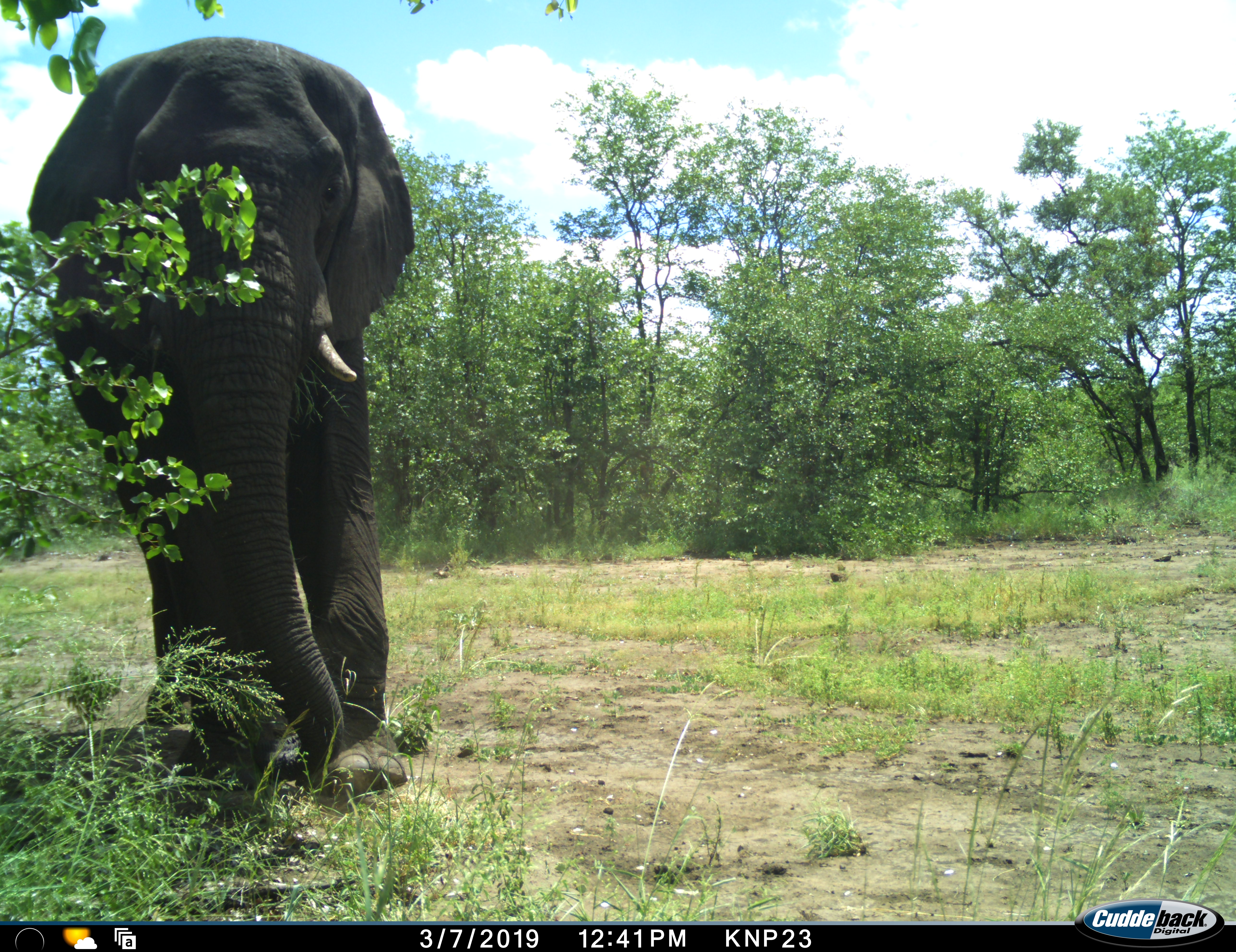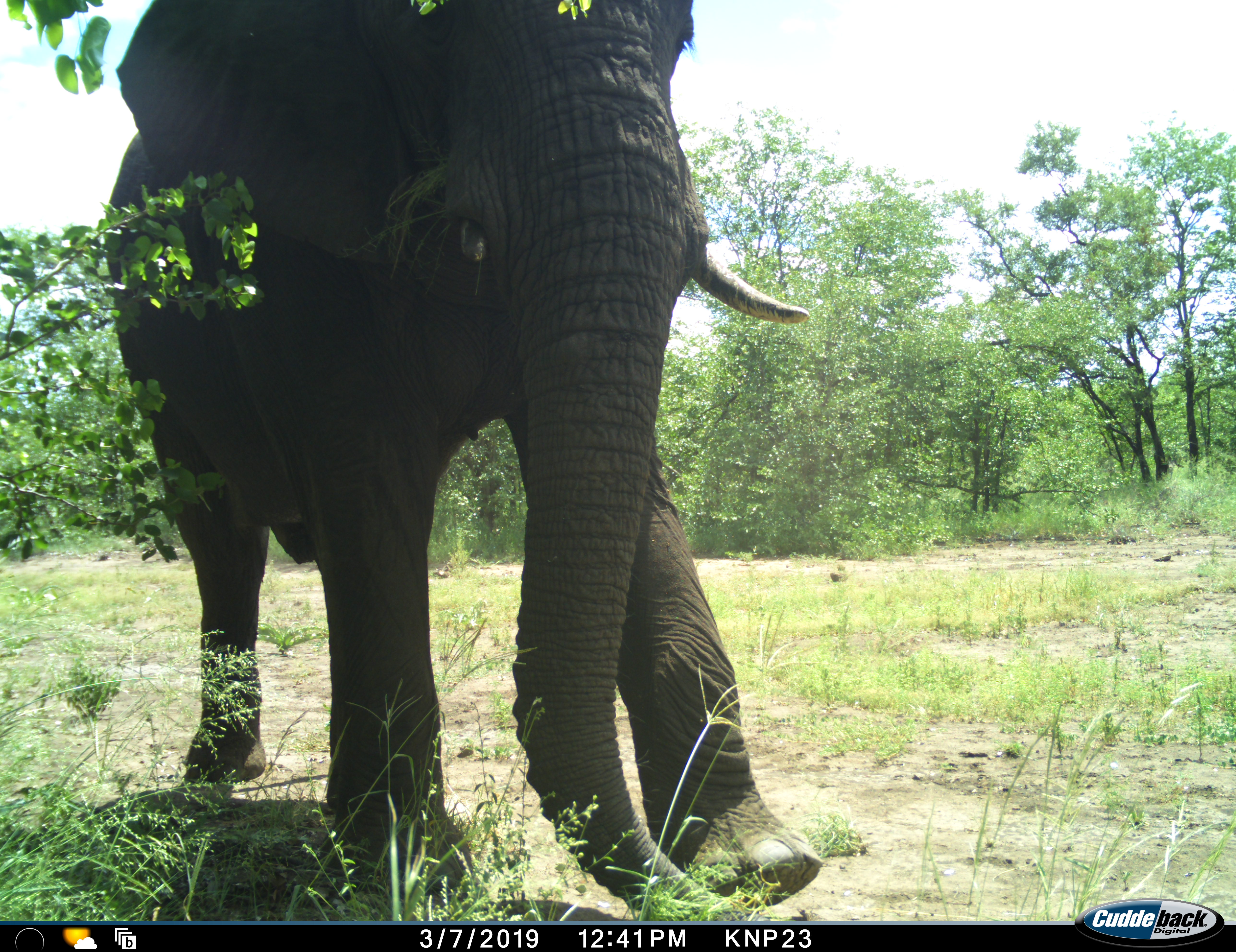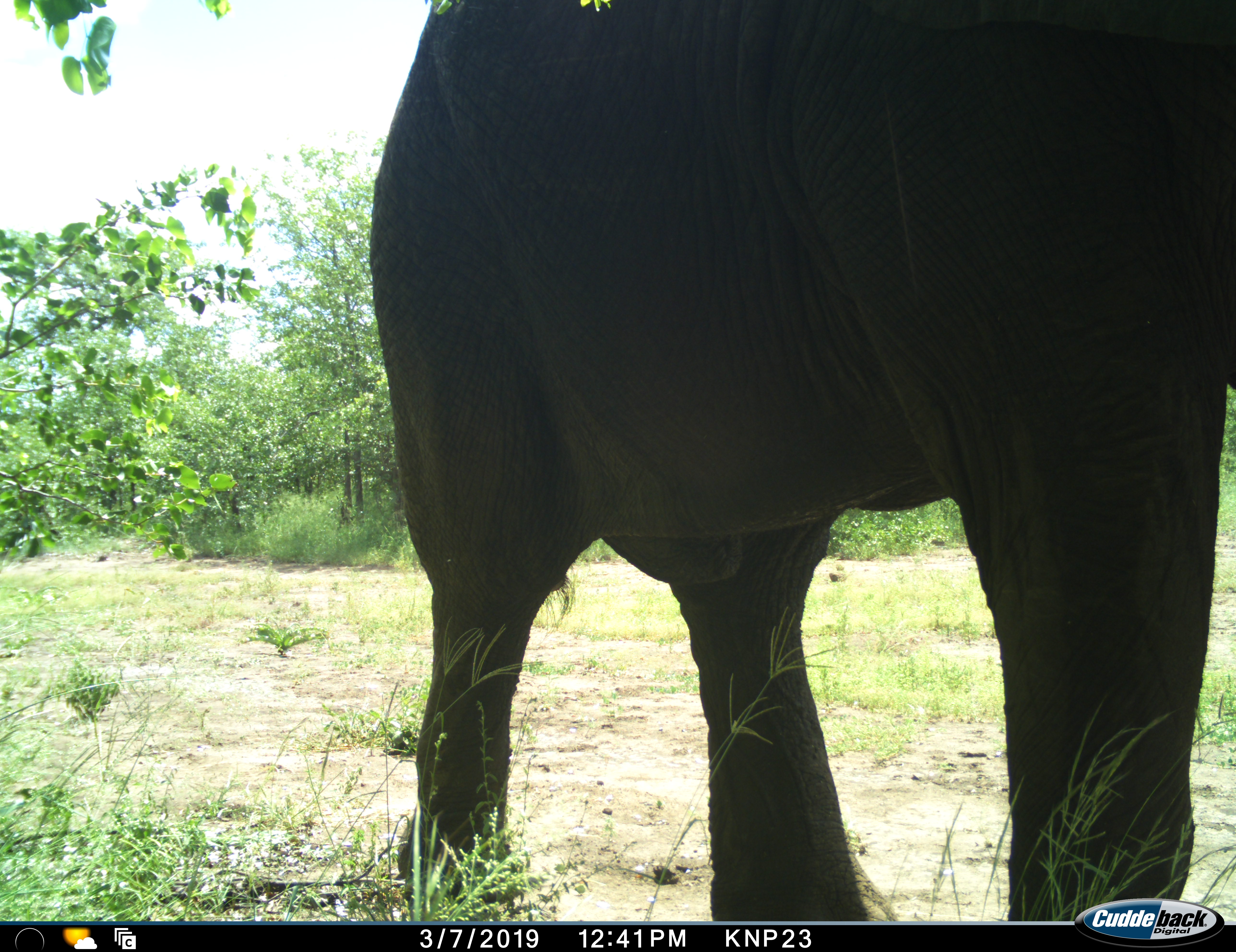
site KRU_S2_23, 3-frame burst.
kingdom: Animalia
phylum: Chordata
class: Mammalia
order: Proboscidea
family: Elephantidae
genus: Loxodonta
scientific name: Loxodonta africana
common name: african bush elephant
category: elephant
Elephant (african bush elephant) (Loxodonta africana), count 1. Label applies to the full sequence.